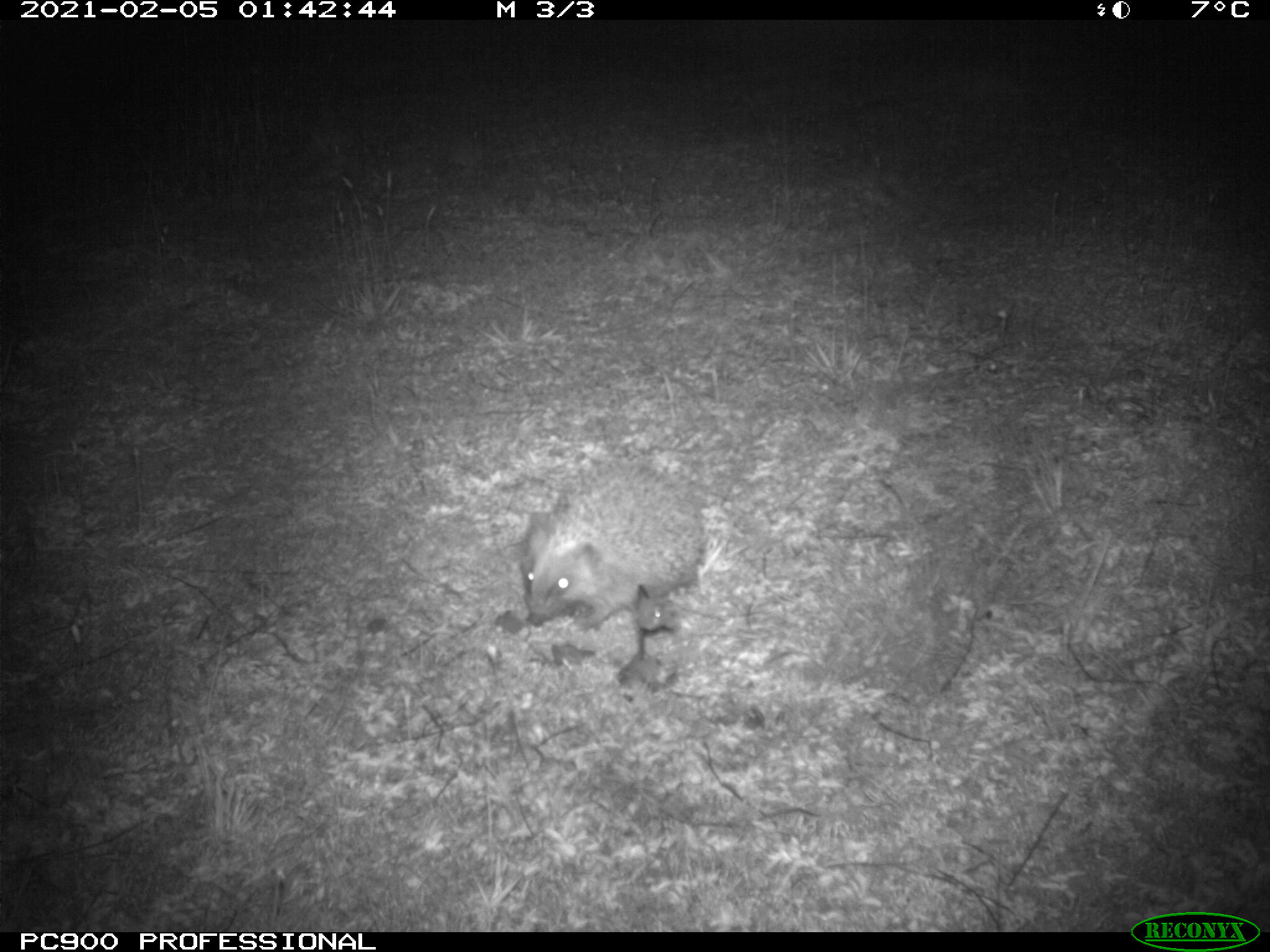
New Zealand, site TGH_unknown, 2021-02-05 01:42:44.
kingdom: Animalia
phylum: Chordata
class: Mammalia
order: Eulipotyphla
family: Erinaceidae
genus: Erinaceus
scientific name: Erinaceus europaeus europaeus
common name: european hedgehog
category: hedgehog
Hedgehog (european hedgehog) (Erinaceus europaeus europaeus).